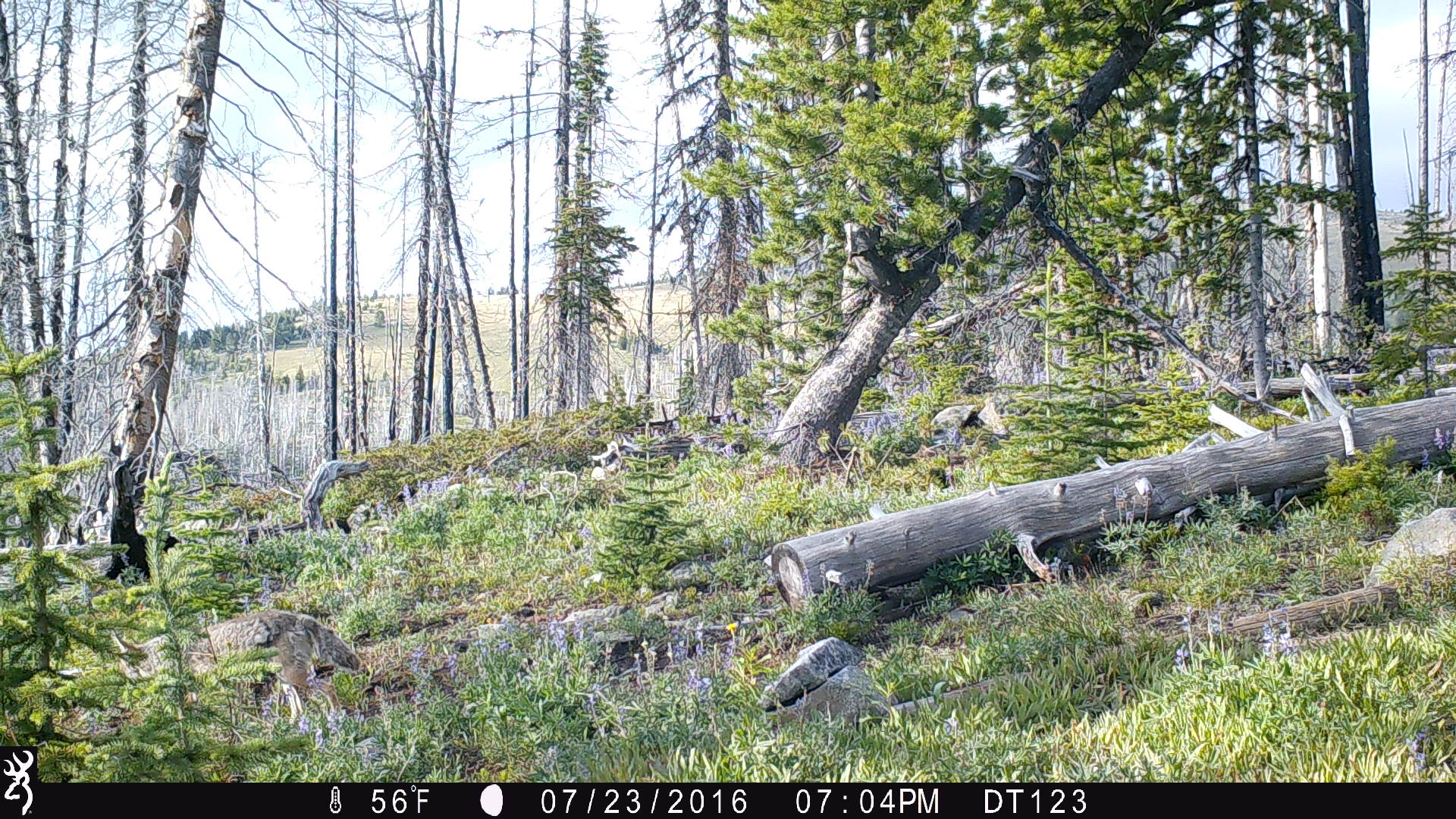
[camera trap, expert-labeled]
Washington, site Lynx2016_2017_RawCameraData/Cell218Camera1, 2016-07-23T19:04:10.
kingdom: Animalia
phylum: Chordata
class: Mammalia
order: Carnivora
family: Canidae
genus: Canis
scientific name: Canis latrans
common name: coyote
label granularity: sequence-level